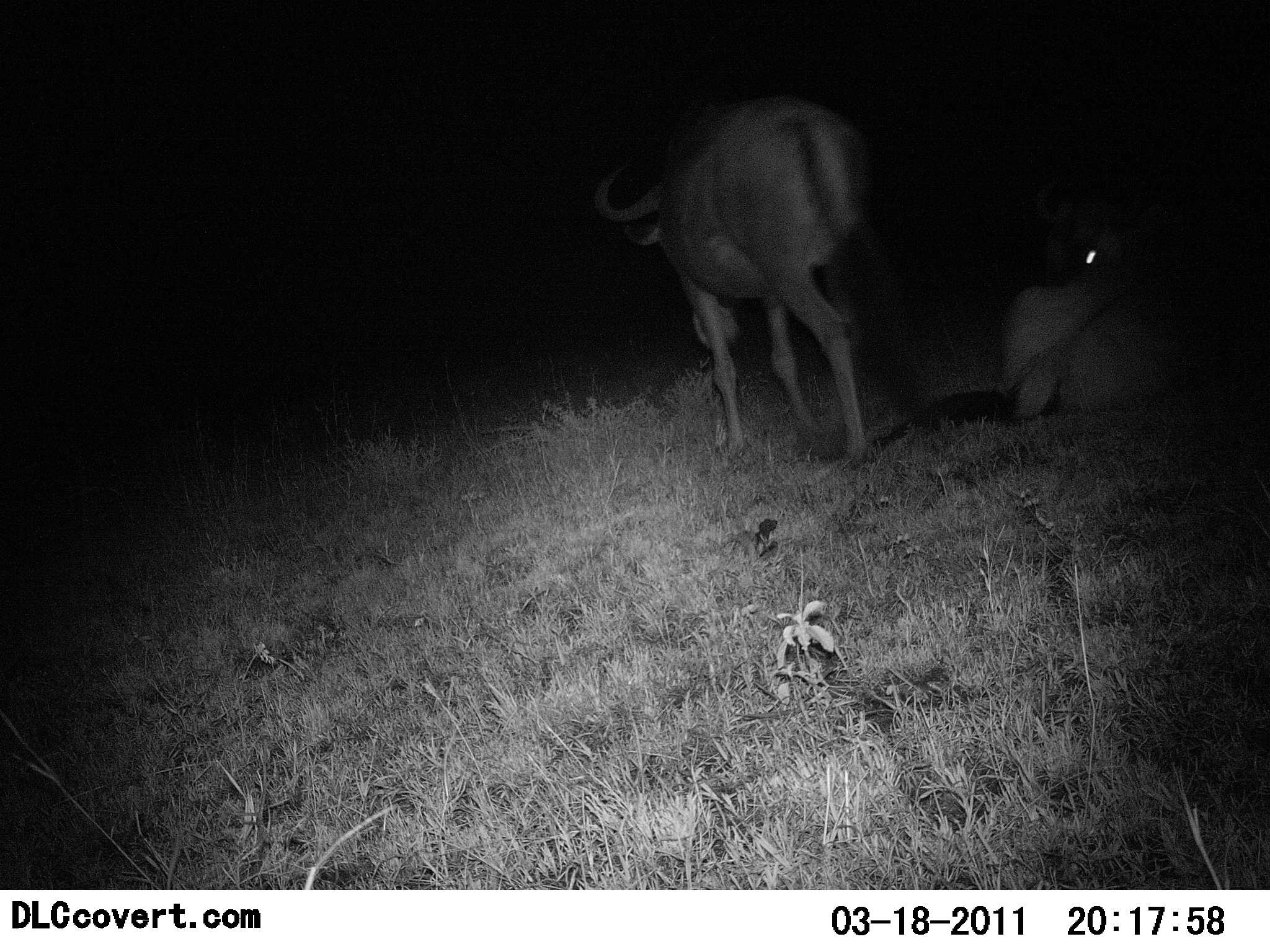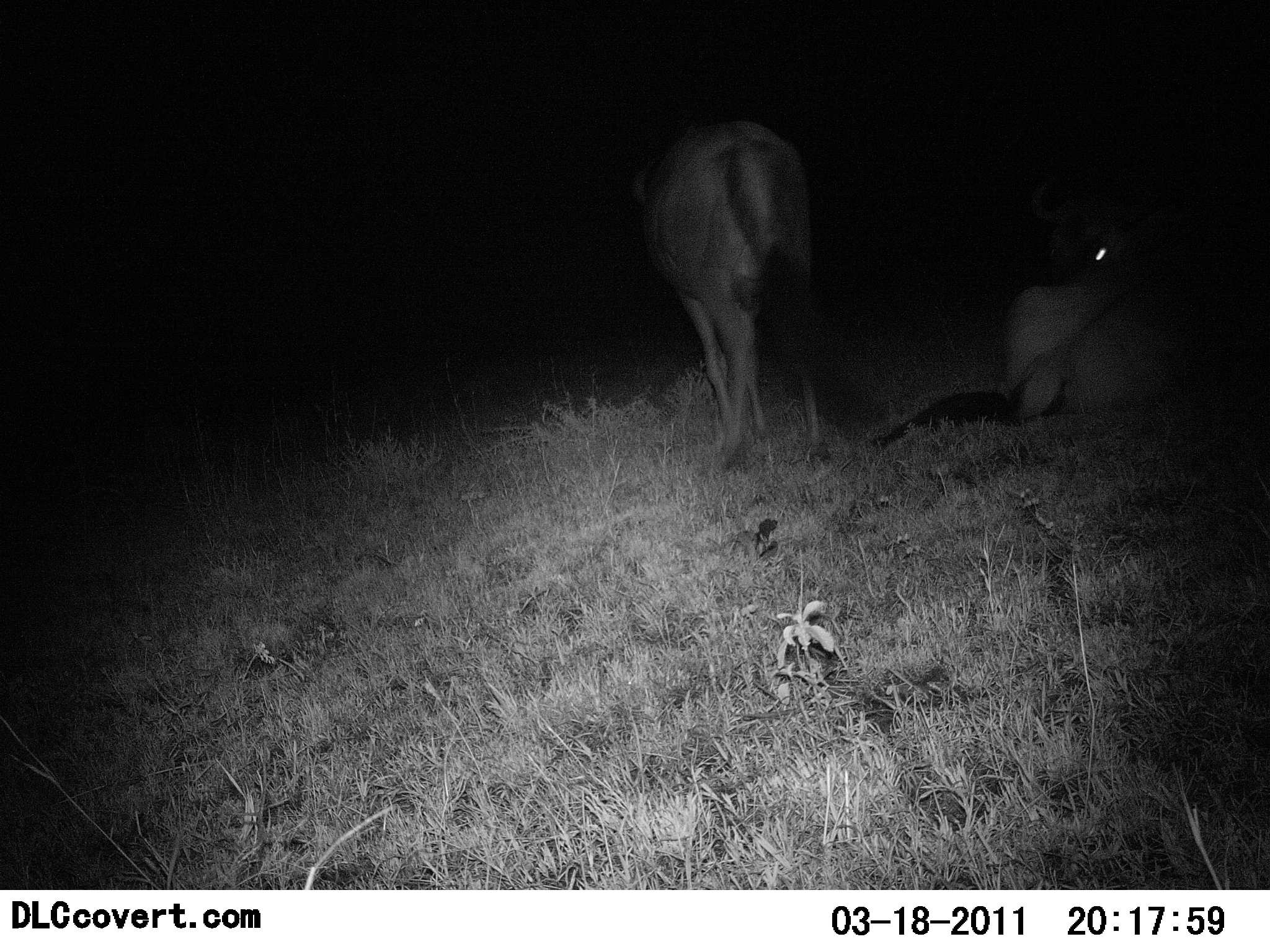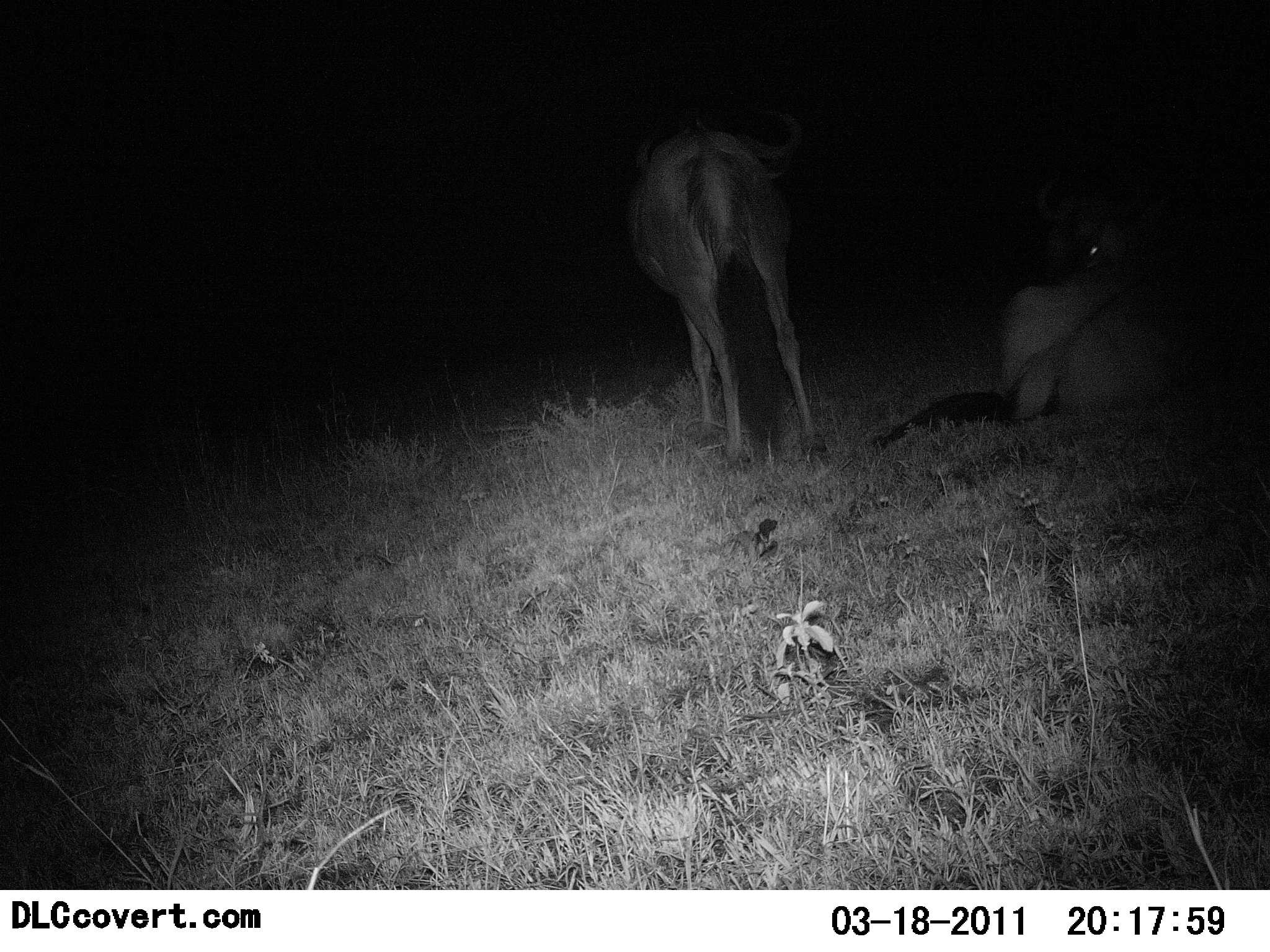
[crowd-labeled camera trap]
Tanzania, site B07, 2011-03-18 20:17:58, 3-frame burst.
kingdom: Animalia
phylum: Chordata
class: Mammalia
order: Artiodactyla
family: Bovidae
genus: Connochaetes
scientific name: Connochaetes taurinus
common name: blue wildebeest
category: wildebeest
Wildebeest (blue wildebeest) (Connochaetes taurinus), count 2. Behavior (volunteer vote fractions): standing 55%, resting 91%, moving 18%, interacting 0%. Young present (vote fraction): 0%. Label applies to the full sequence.